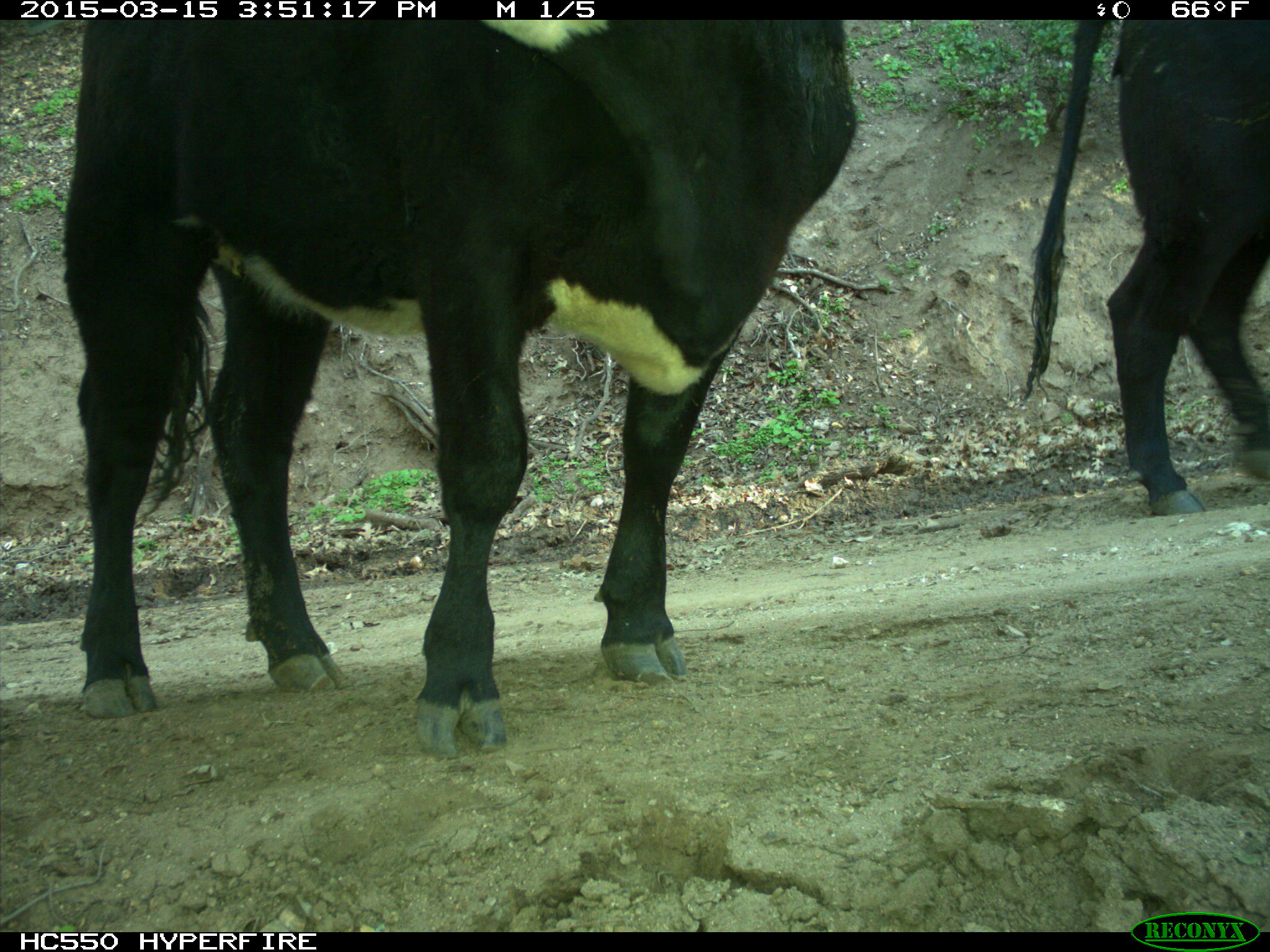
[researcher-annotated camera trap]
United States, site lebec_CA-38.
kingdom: Animalia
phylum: Chordata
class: Mammalia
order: Artiodactyla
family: Bovidae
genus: Bos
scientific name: Bos taurus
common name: domestic cow